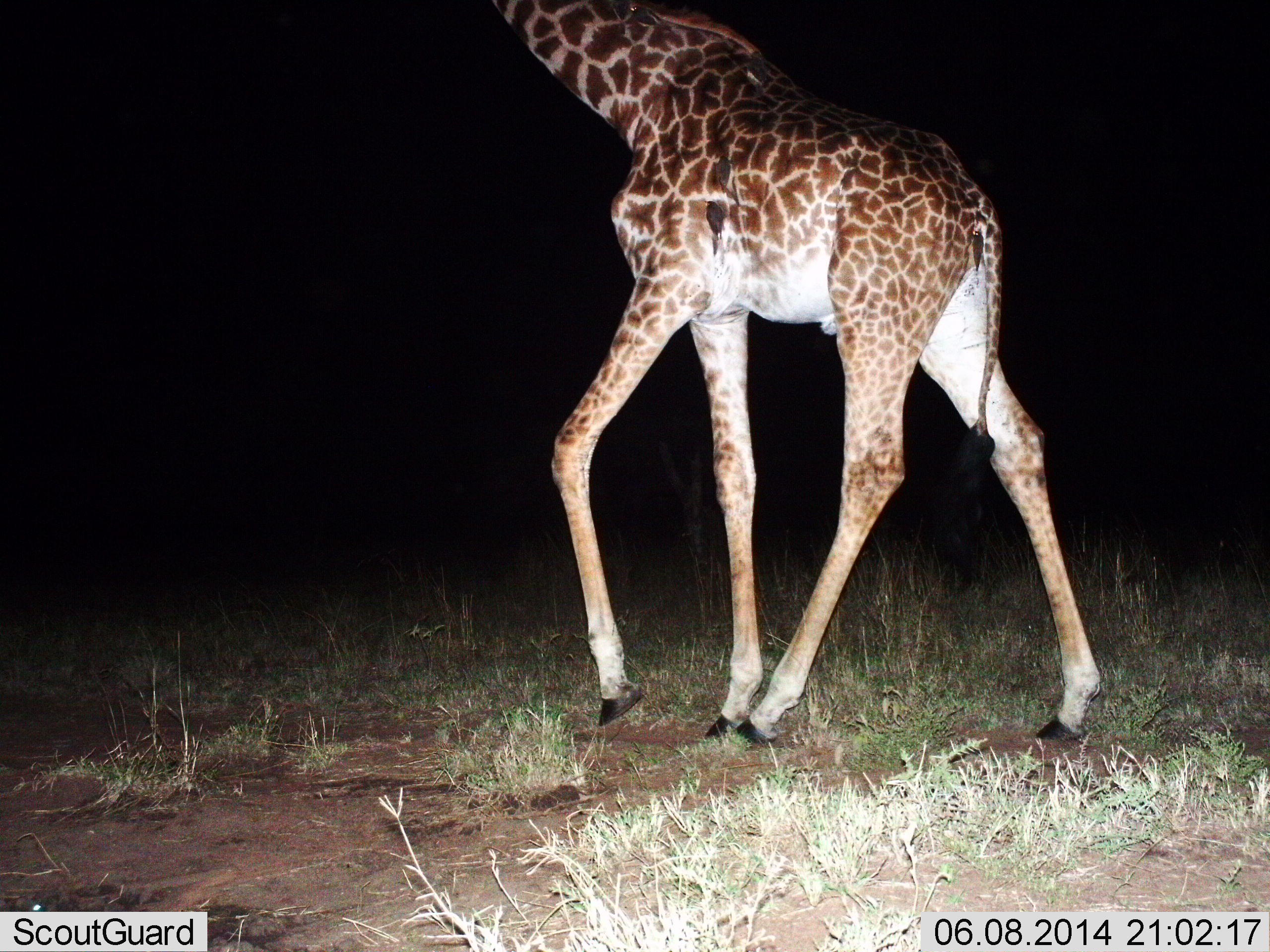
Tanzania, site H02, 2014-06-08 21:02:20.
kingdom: Animalia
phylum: Chordata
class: Mammalia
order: Artiodactyla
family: Giraffidae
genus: Giraffa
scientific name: Giraffa camelopardalis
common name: giraffe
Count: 1.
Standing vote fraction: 20%.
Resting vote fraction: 0%.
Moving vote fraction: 80%.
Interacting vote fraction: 0%.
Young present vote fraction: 0%.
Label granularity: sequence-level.